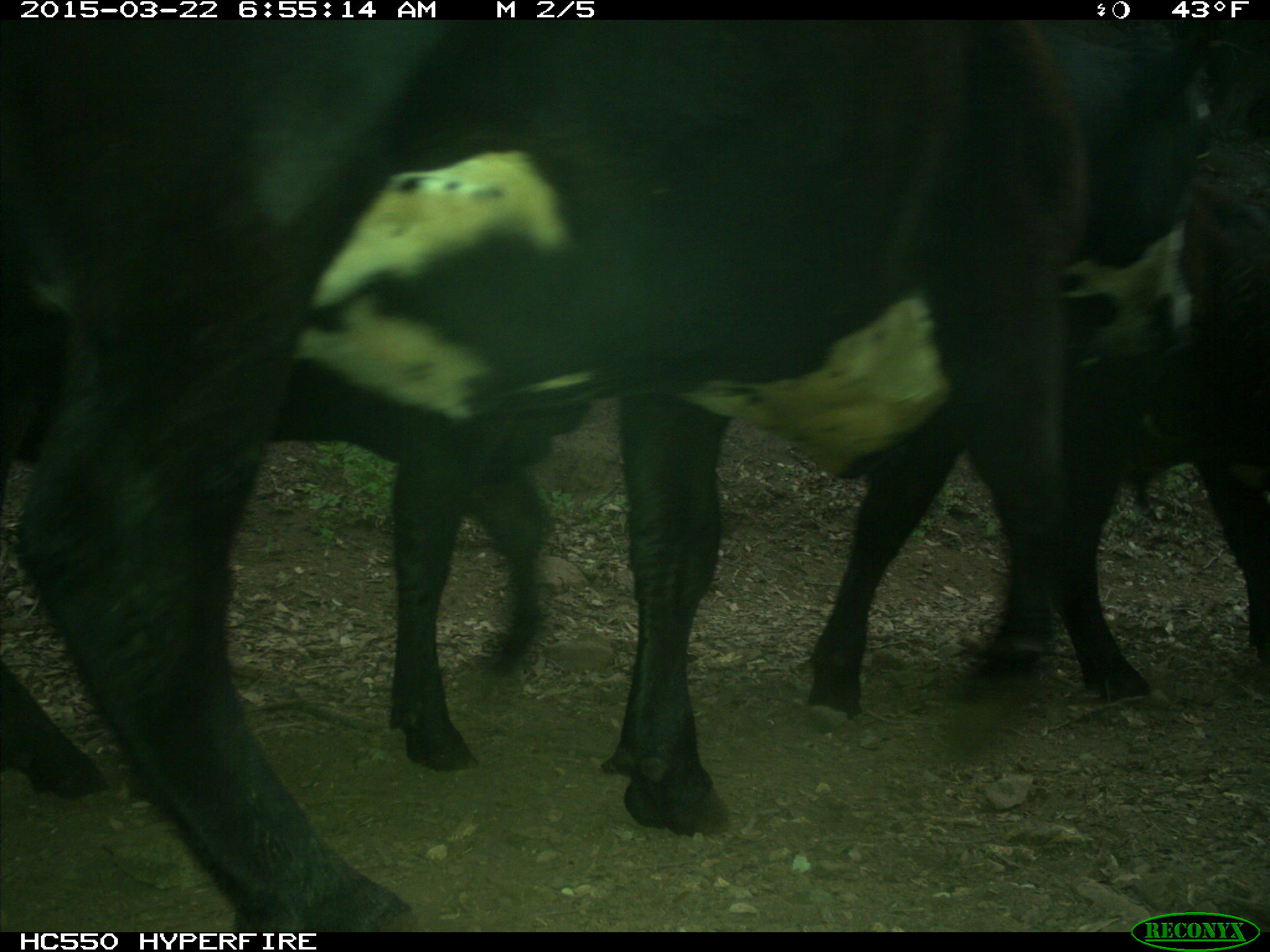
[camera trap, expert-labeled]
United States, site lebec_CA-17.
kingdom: Animalia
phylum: Chordata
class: Mammalia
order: Artiodactyla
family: Bovidae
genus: Bos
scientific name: Bos taurus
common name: domestic cow